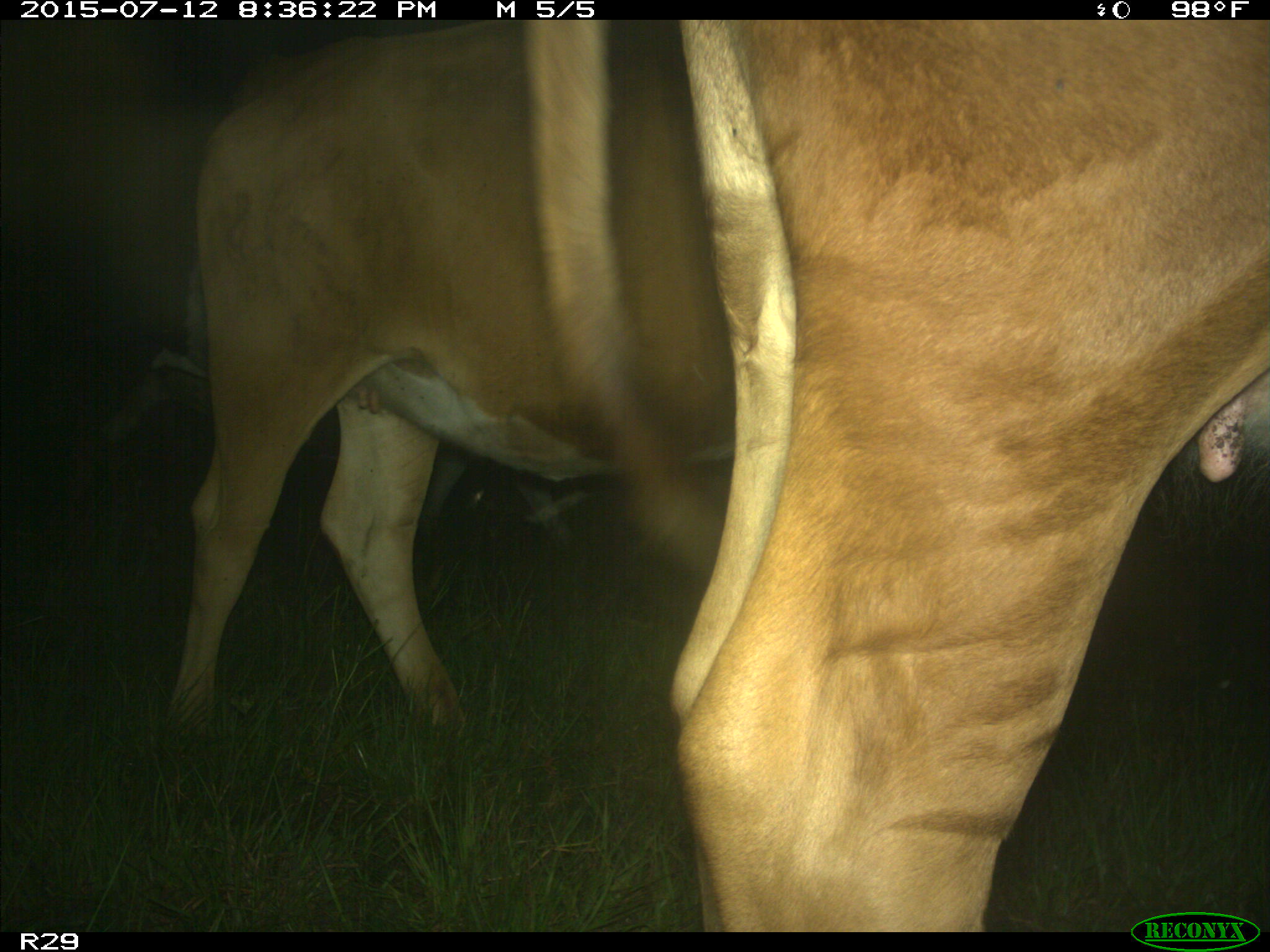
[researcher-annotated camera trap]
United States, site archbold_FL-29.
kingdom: Animalia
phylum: Chordata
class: Mammalia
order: Artiodactyla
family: Bovidae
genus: Bos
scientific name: Bos taurus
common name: domestic cow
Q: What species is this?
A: Bos taurus (domestic cow).